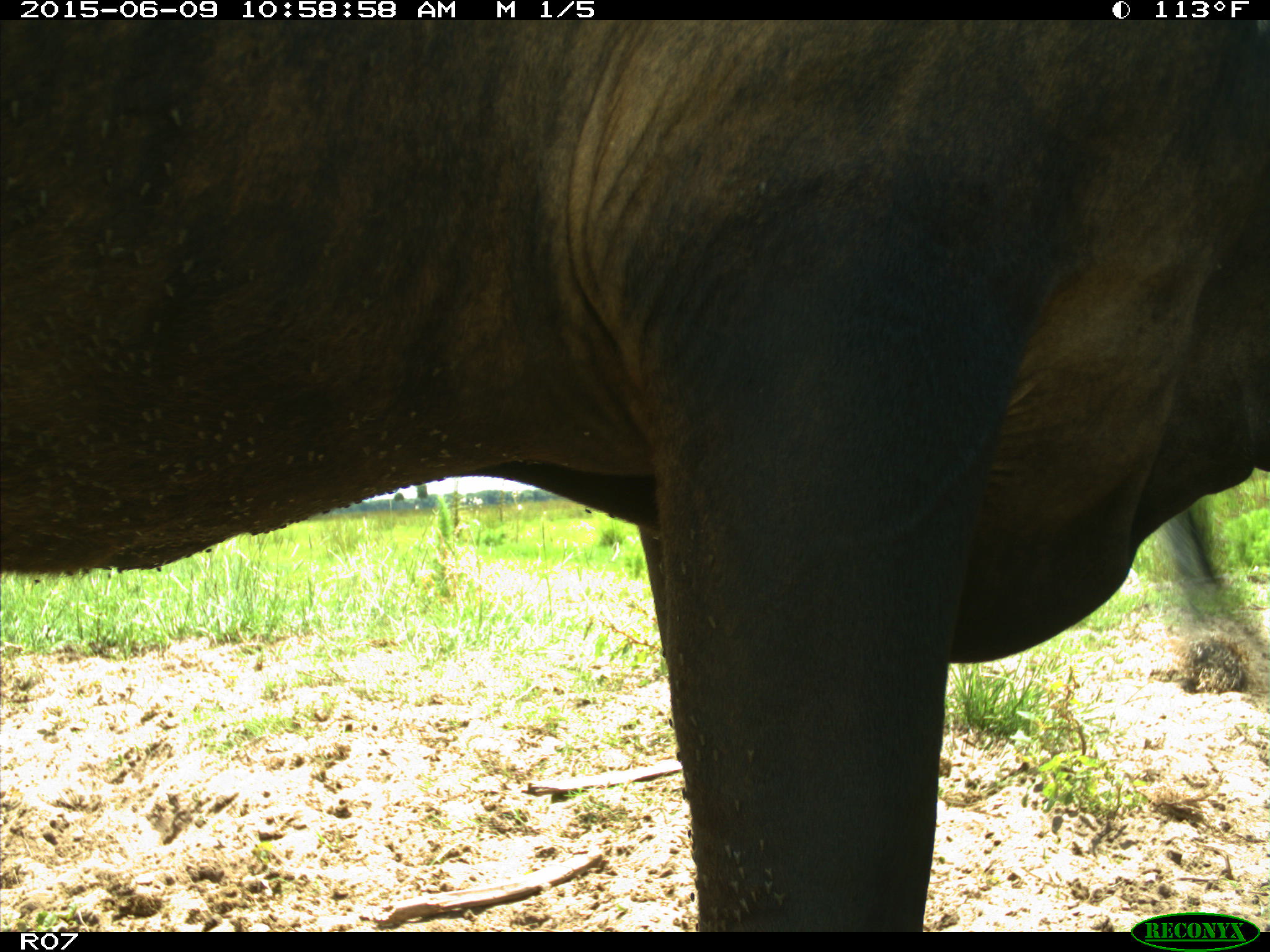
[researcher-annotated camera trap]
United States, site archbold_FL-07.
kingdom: Animalia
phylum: Chordata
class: Mammalia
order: Artiodactyla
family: Bovidae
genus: Bos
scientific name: Bos taurus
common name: domestic cow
Bos taurus (domestic cow).